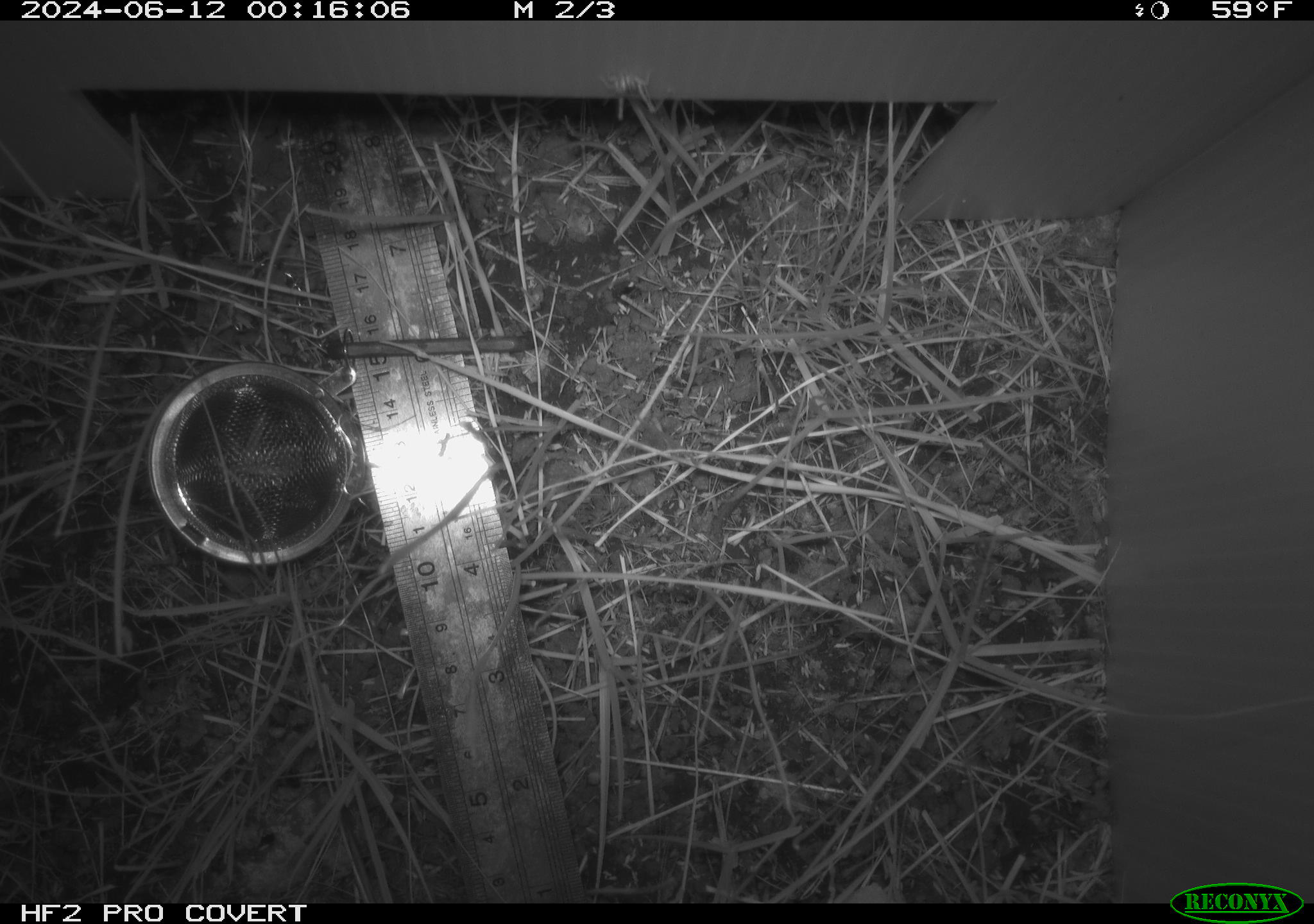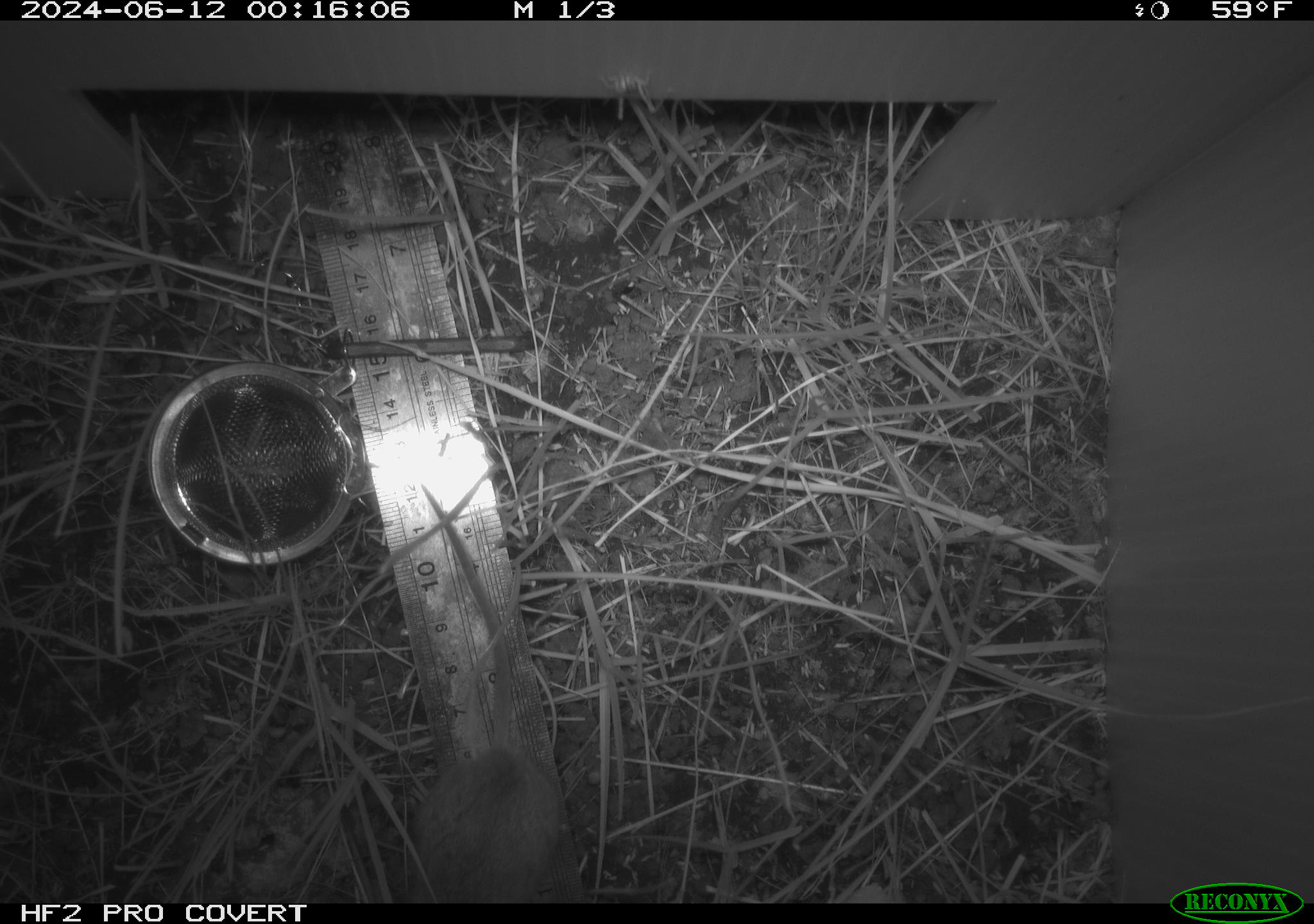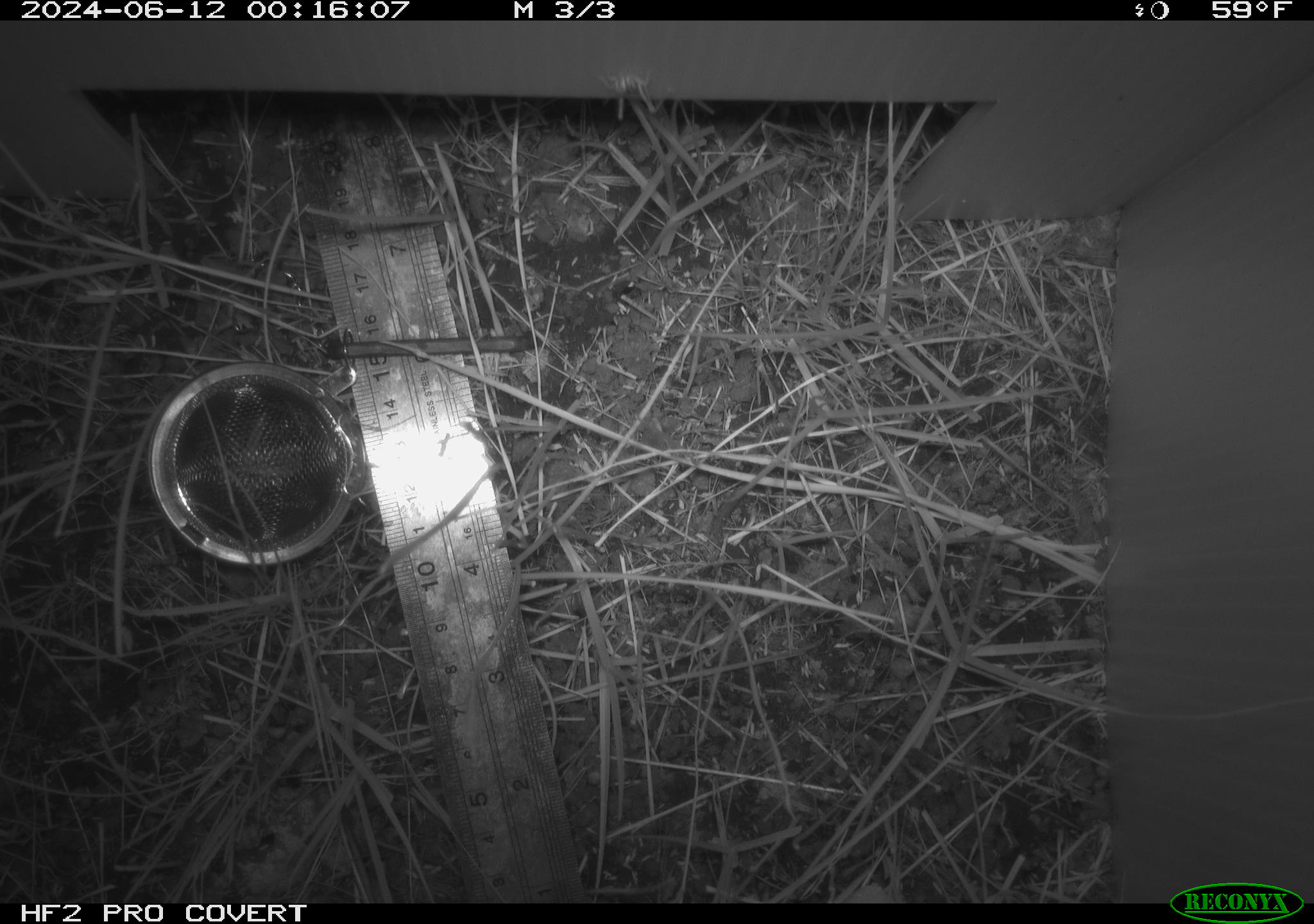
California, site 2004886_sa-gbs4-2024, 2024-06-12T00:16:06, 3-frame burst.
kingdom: Animalia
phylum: Chordata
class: Mammalia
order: Rodentia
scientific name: Rodentia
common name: mouse species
Mouse species (Rodentia).